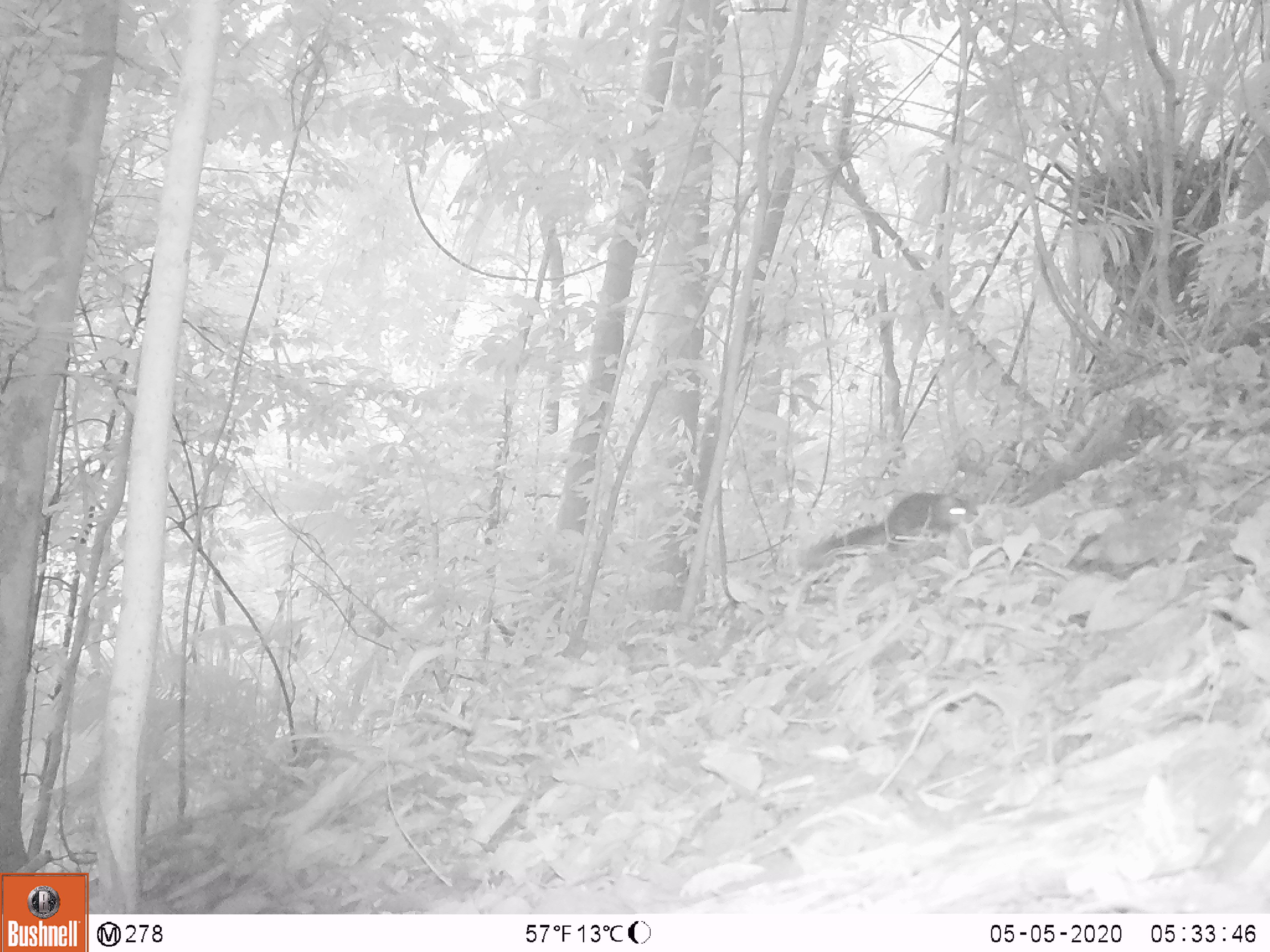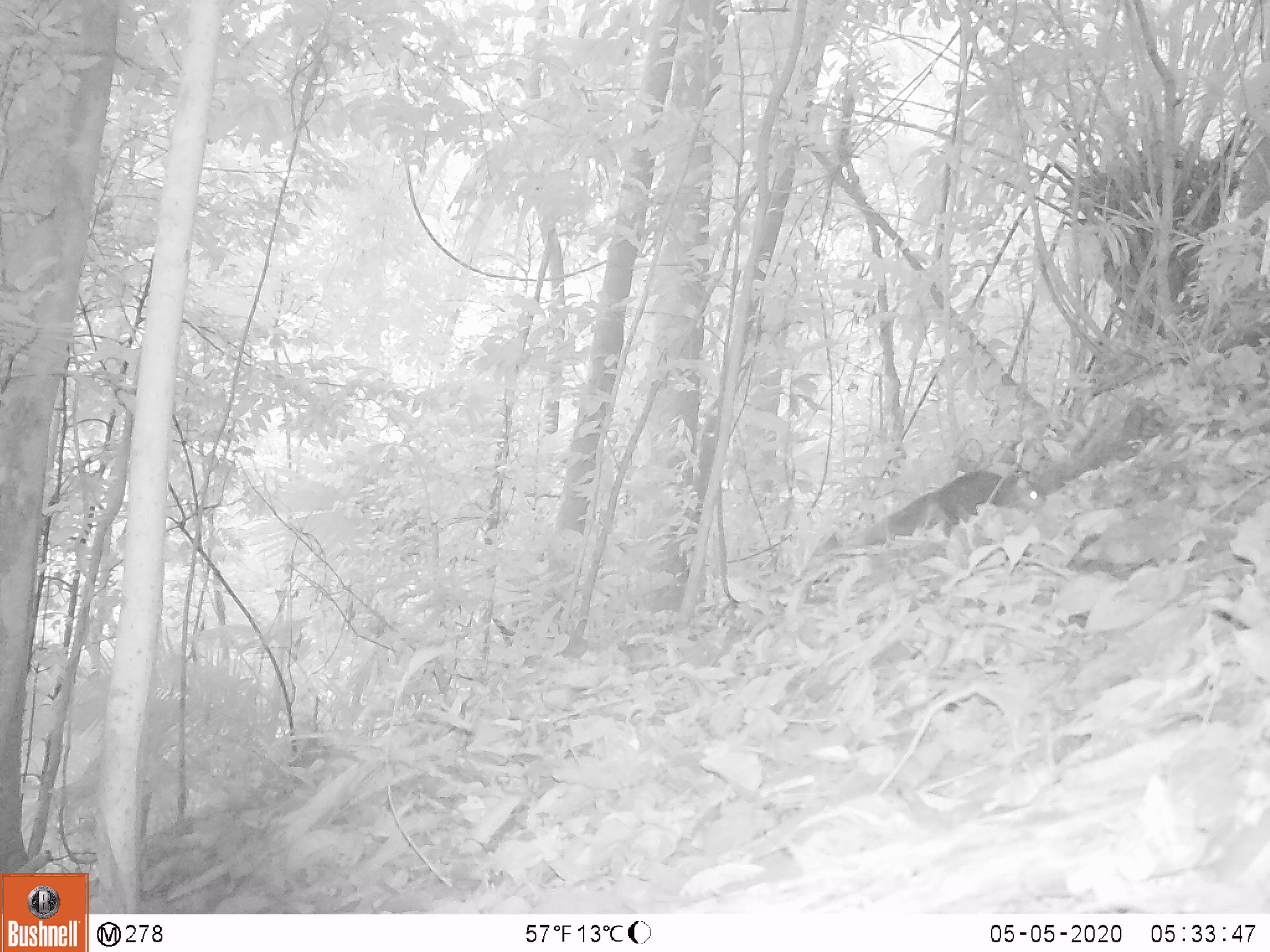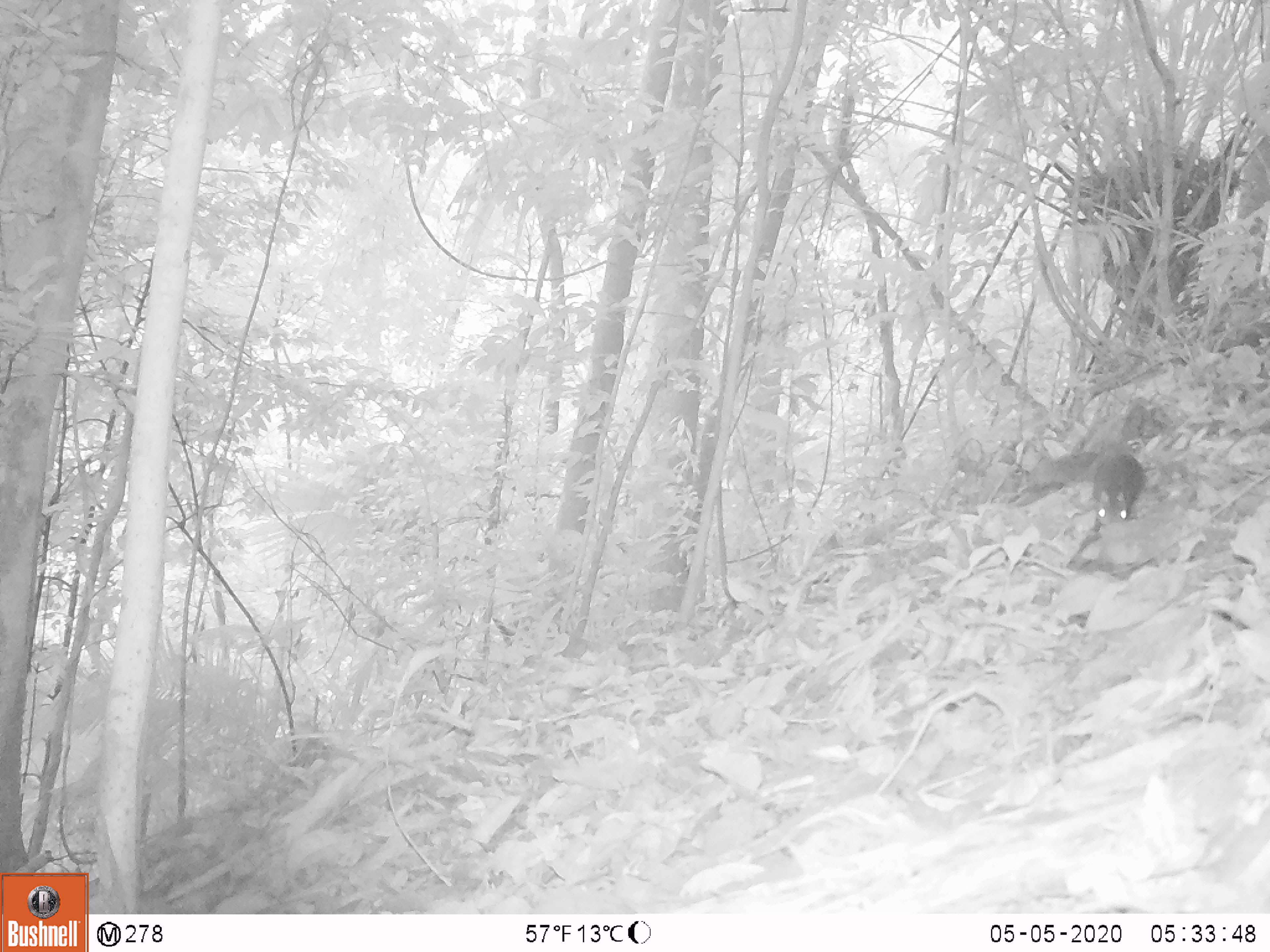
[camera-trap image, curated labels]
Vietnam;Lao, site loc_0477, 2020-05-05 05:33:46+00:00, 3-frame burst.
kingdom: Animalia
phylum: Chordata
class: Mammalia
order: Rodentia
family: Sciuridae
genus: Dremomys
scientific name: Dremomys rufigenis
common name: red-cheeked squirrel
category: red cheeked squirrel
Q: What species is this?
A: Red cheeked squirrel (red-cheeked squirrel) (Dremomys rufigenis).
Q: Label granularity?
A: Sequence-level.